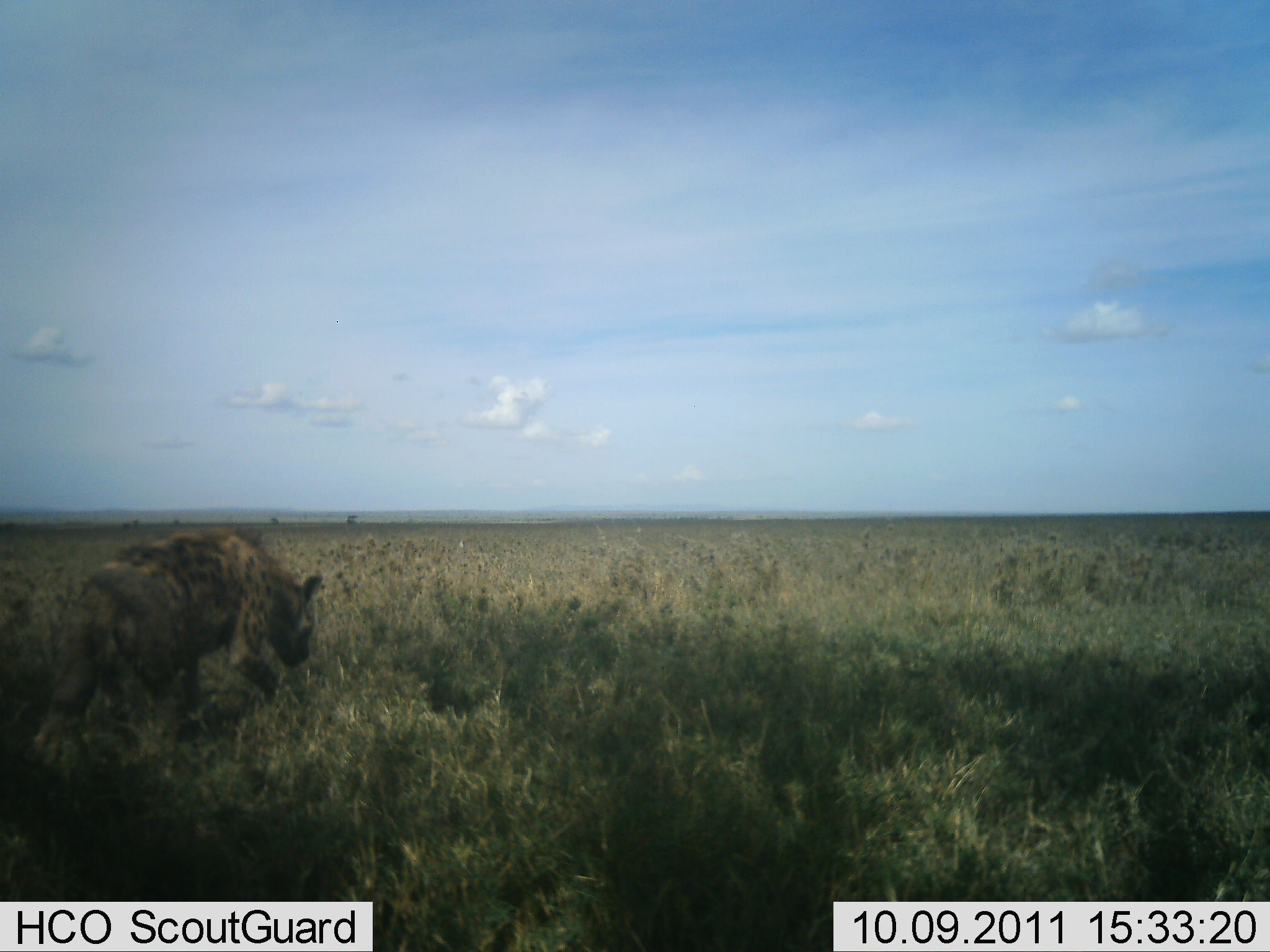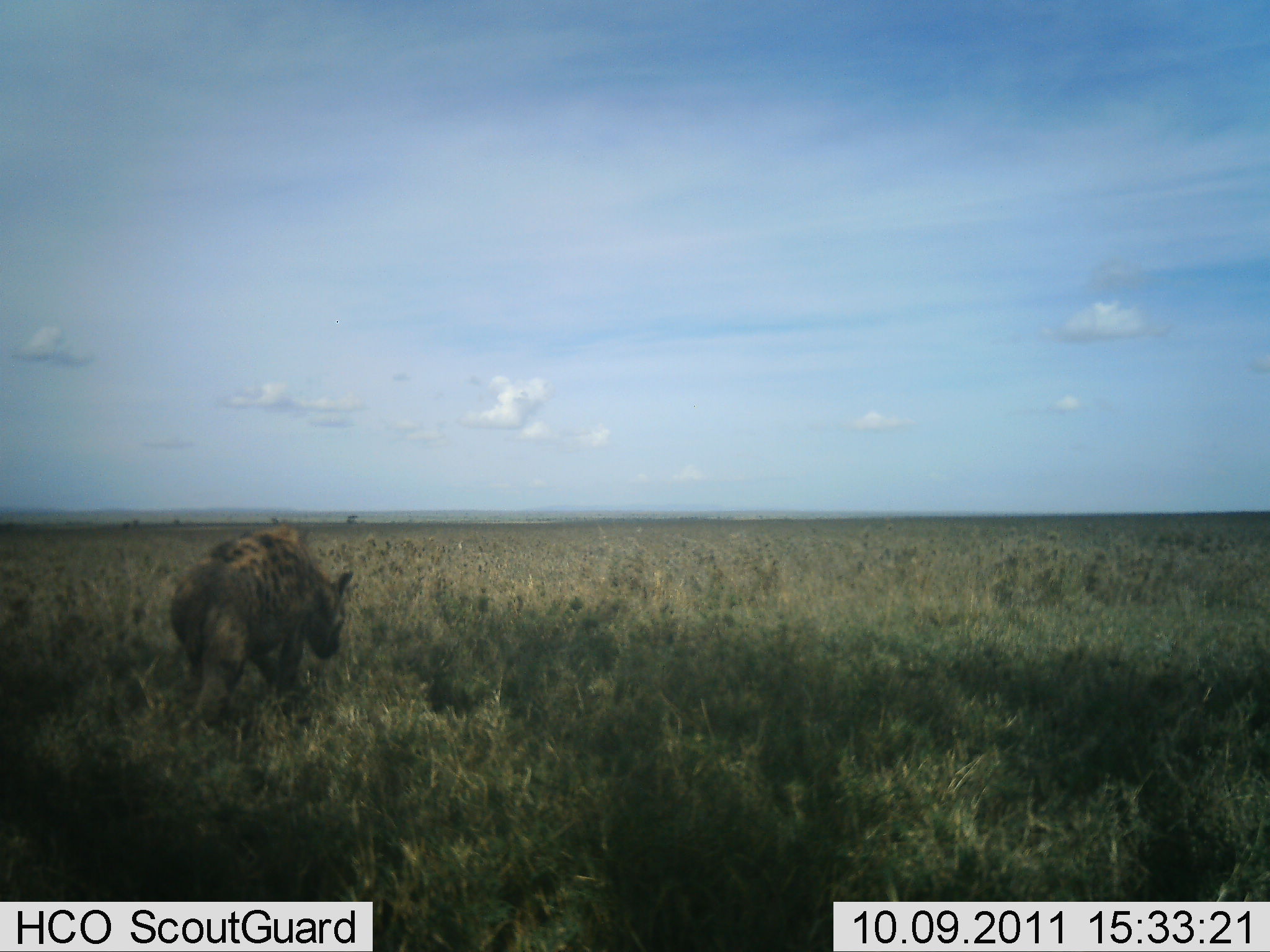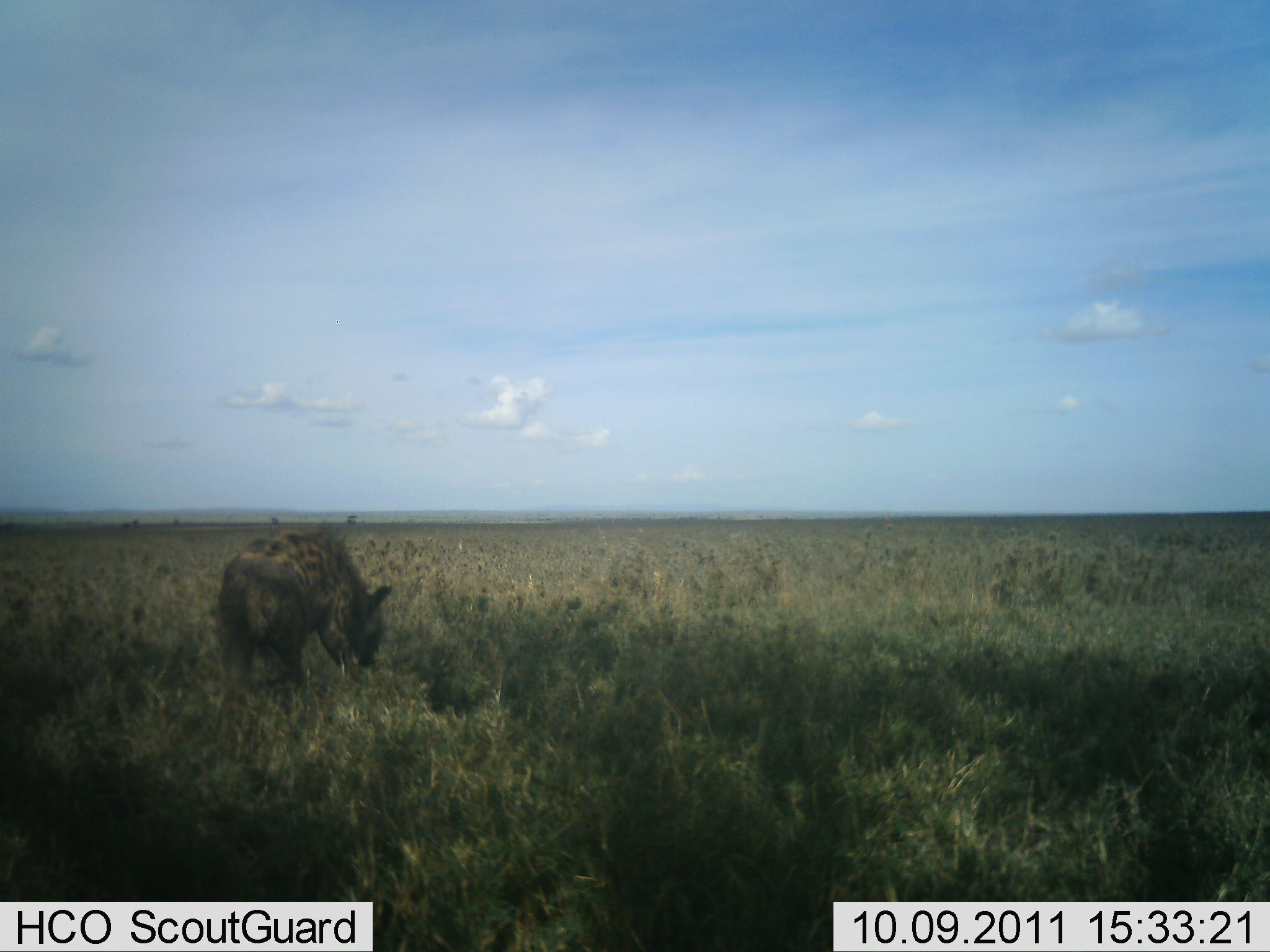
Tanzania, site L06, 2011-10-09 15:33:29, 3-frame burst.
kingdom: Animalia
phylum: Chordata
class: Mammalia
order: Carnivora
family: Hyaenidae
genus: Crocuta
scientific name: Crocuta crocuta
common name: spotted hyena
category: hyenaspotted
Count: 1.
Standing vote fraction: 0%.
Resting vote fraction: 0%.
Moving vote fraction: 90%.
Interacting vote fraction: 0%.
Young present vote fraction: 0%.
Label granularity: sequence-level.